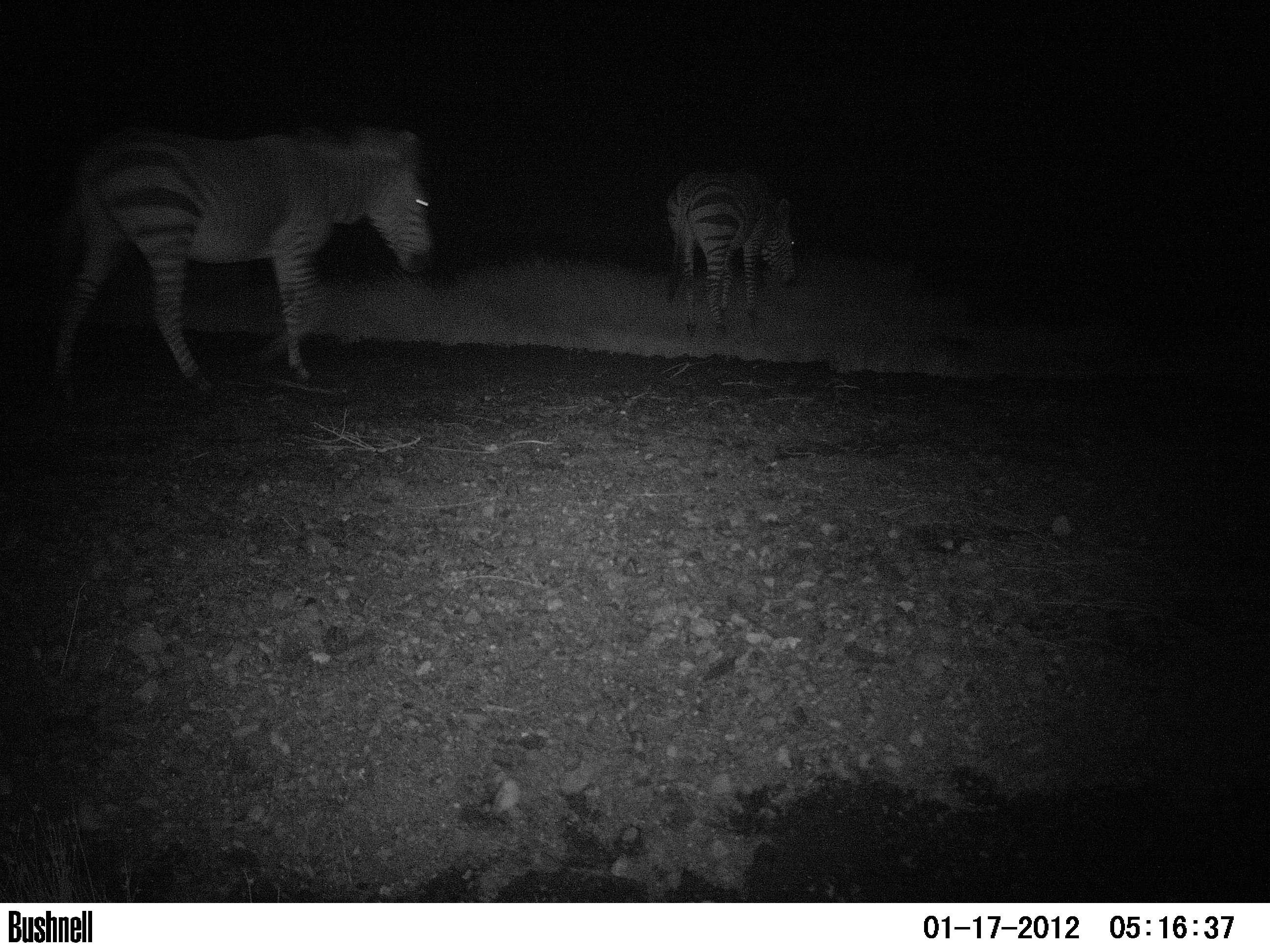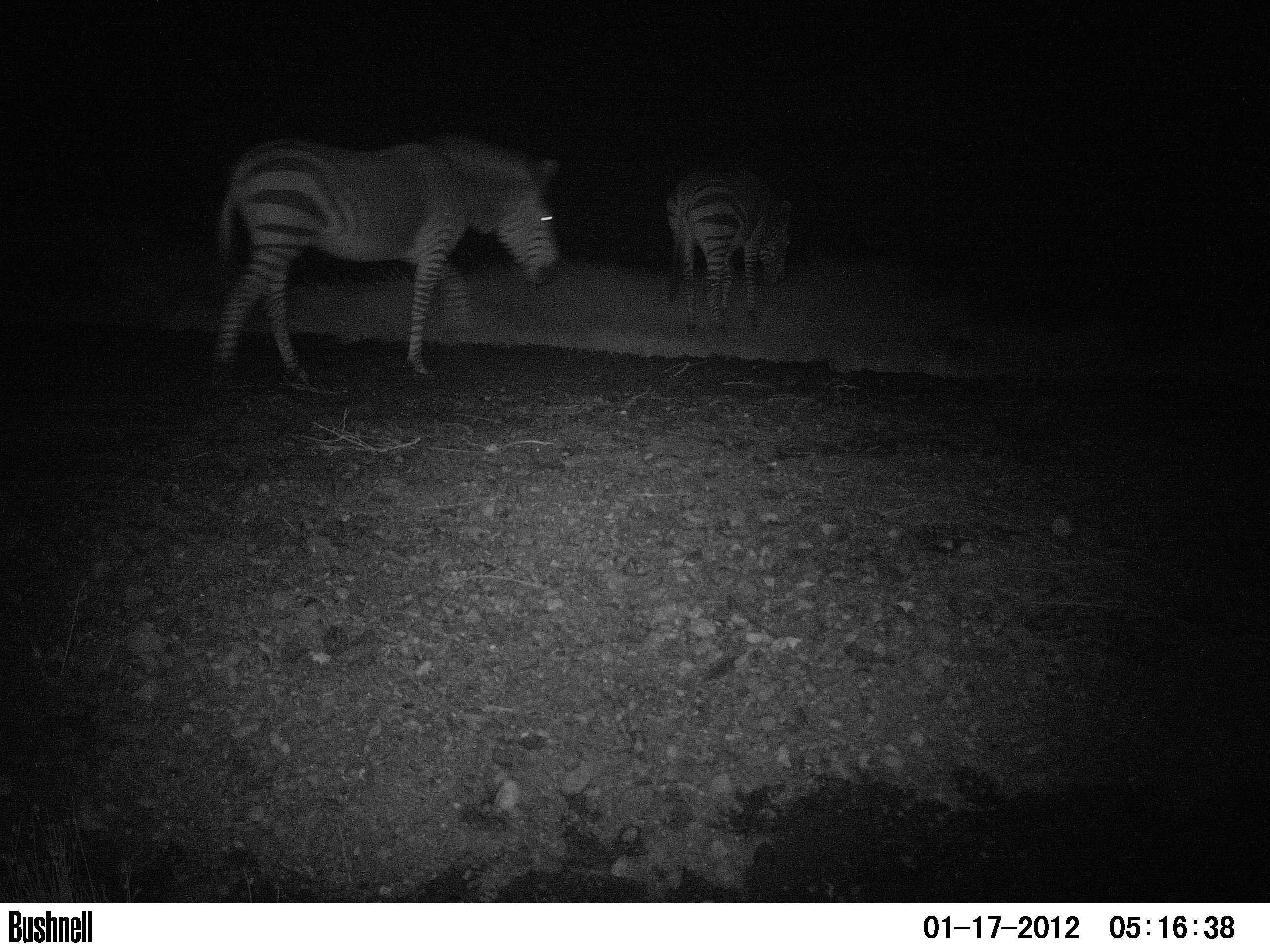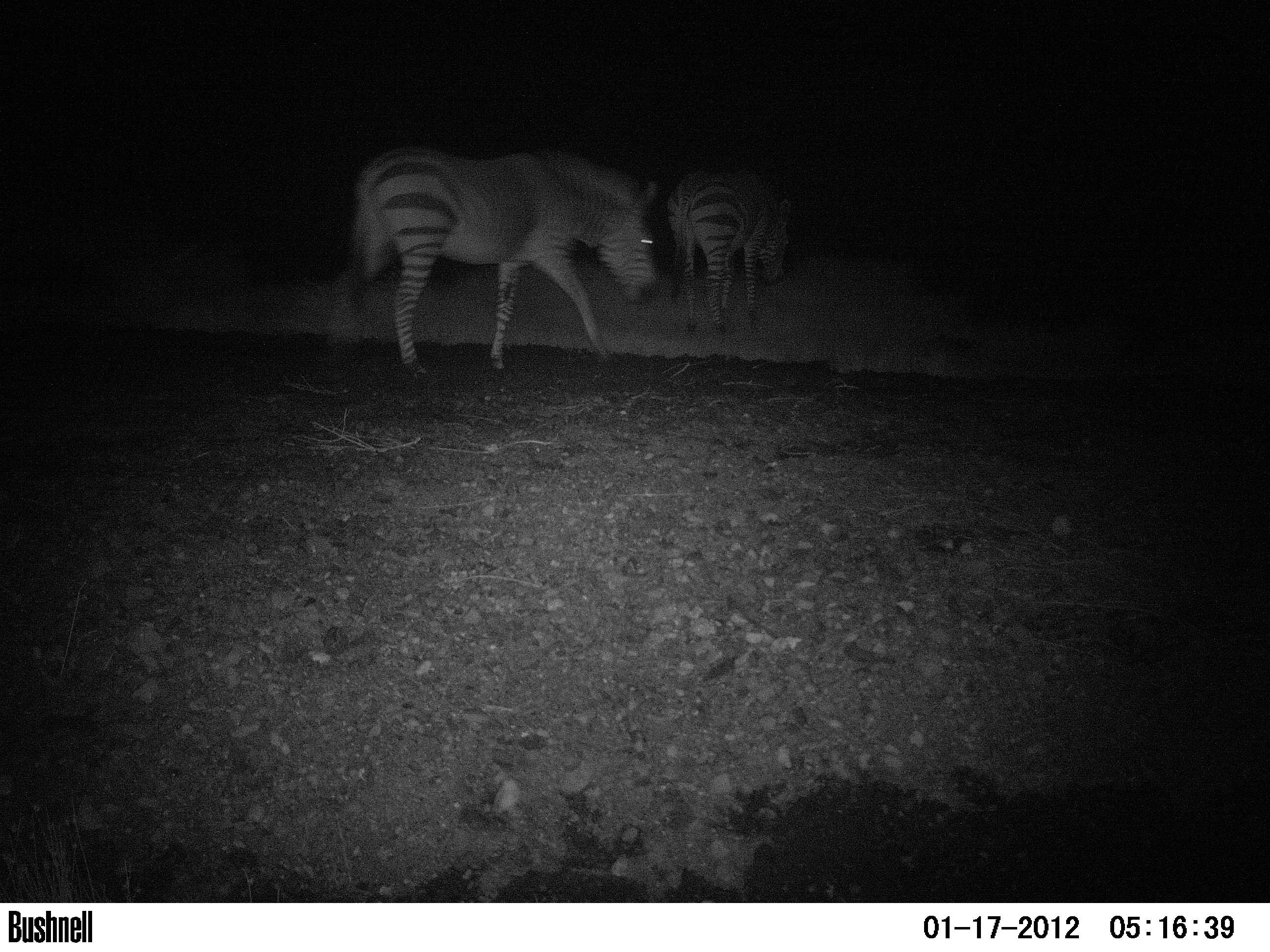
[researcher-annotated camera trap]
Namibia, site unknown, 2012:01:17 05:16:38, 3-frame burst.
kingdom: Animalia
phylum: Chordata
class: Mammalia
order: Perissodactyla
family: Equidae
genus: Equus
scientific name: Equus zebra hartmannae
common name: hartmann's mountain zebra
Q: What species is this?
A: Equus zebra hartmannae (hartmann's mountain zebra).